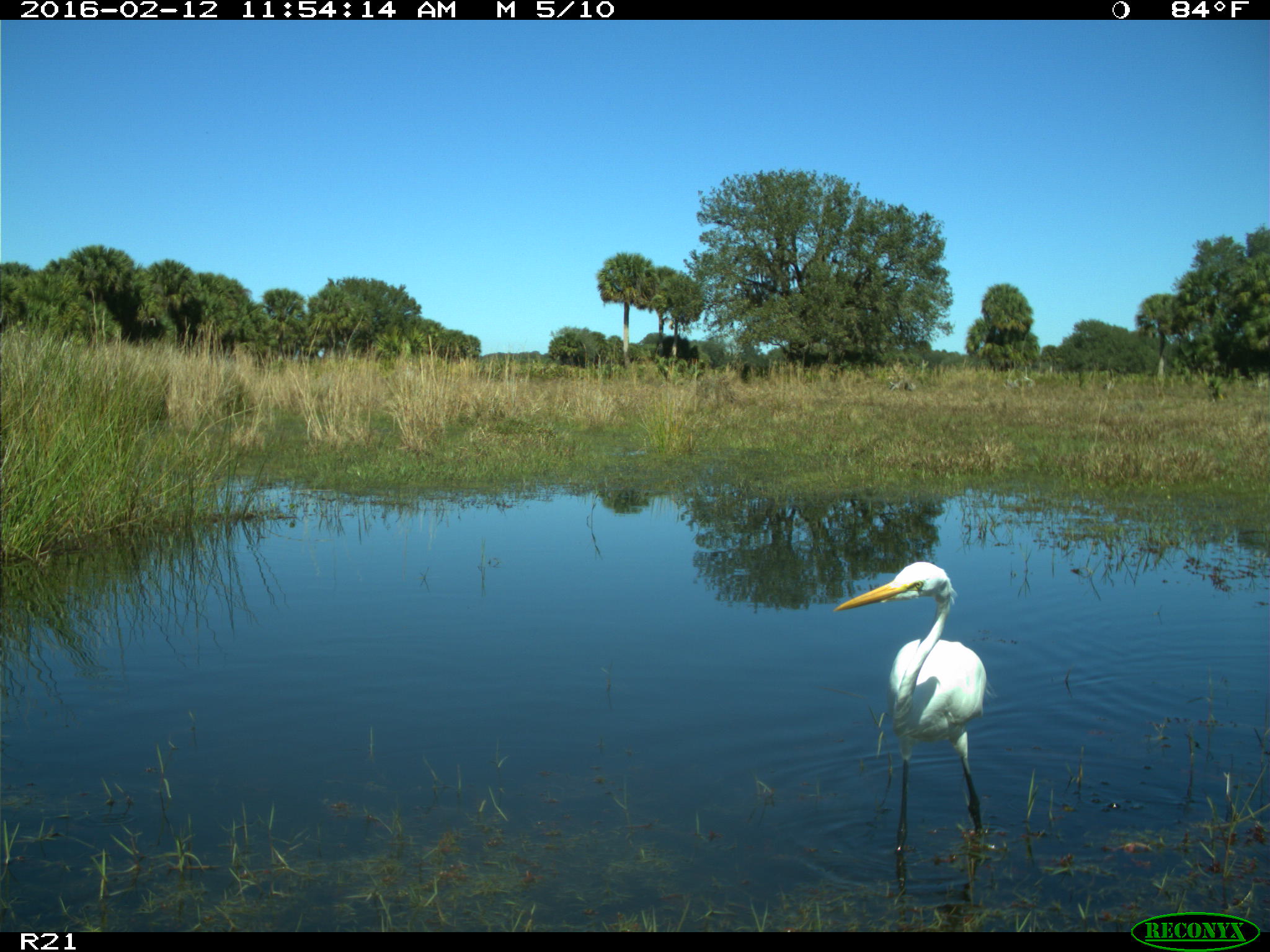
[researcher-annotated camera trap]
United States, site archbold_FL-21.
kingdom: Animalia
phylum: Chordata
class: Aves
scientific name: Aves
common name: birds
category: unidentified bird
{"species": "unidentified bird (birds) (Aves)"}